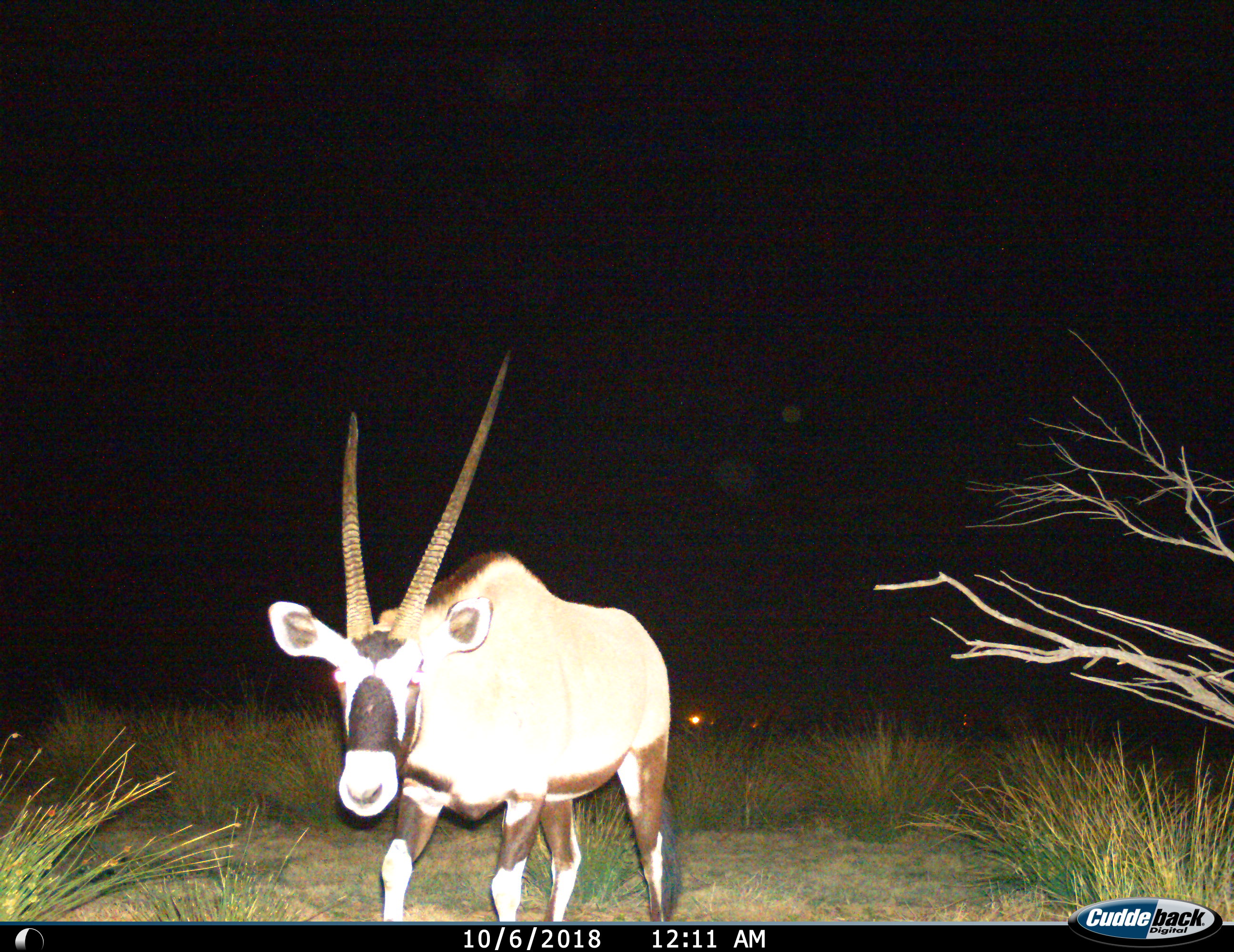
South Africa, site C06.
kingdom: Animalia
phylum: Chordata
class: Mammalia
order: Artiodactyla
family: Bovidae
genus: Oryx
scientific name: Oryx gazella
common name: gemsbok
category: gemsbokoryx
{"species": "gemsbokoryx (gemsbok) (Oryx gazella)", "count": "1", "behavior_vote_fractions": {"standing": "33%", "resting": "0%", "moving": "78%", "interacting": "0%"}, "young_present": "0%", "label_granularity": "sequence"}